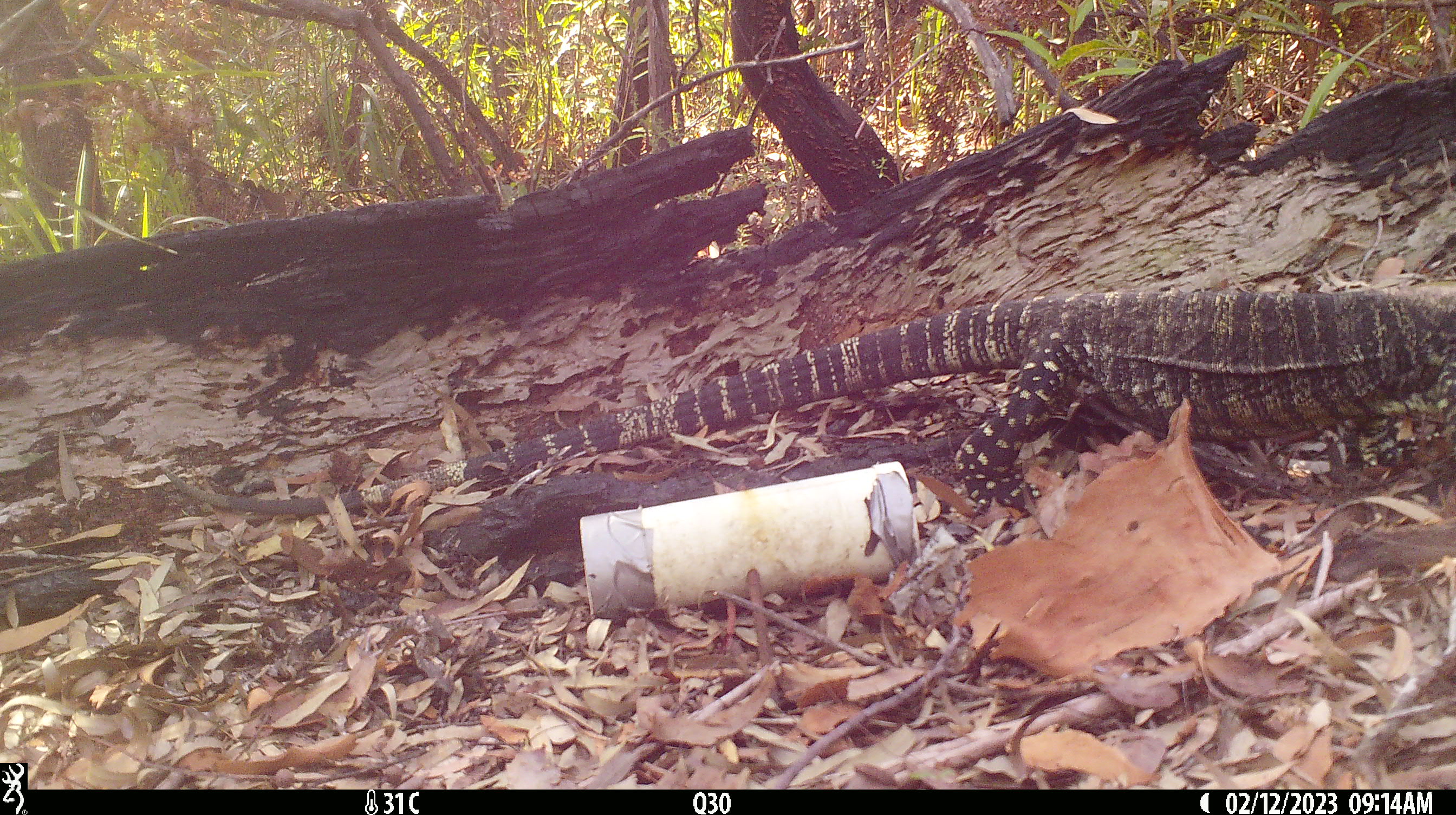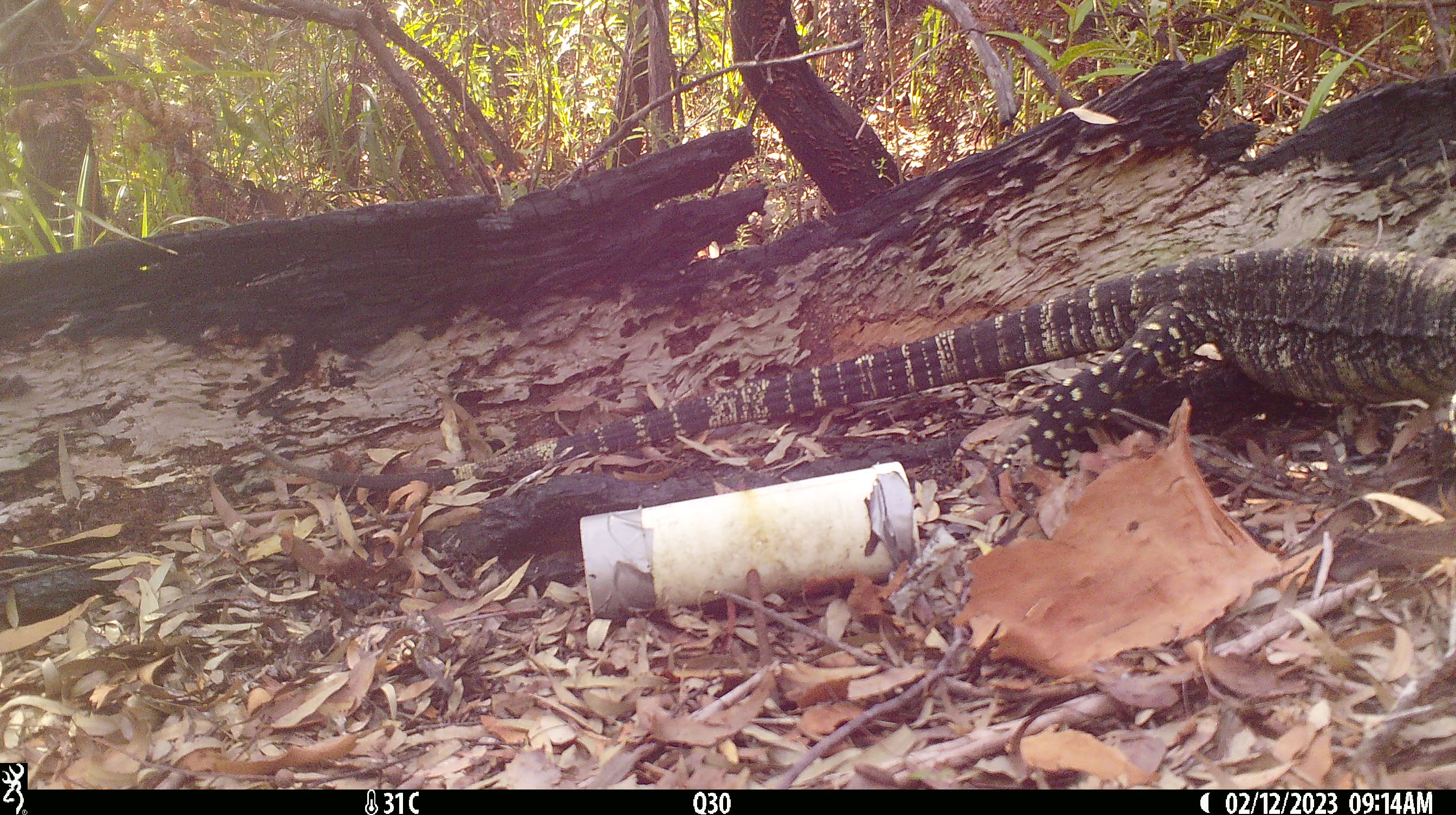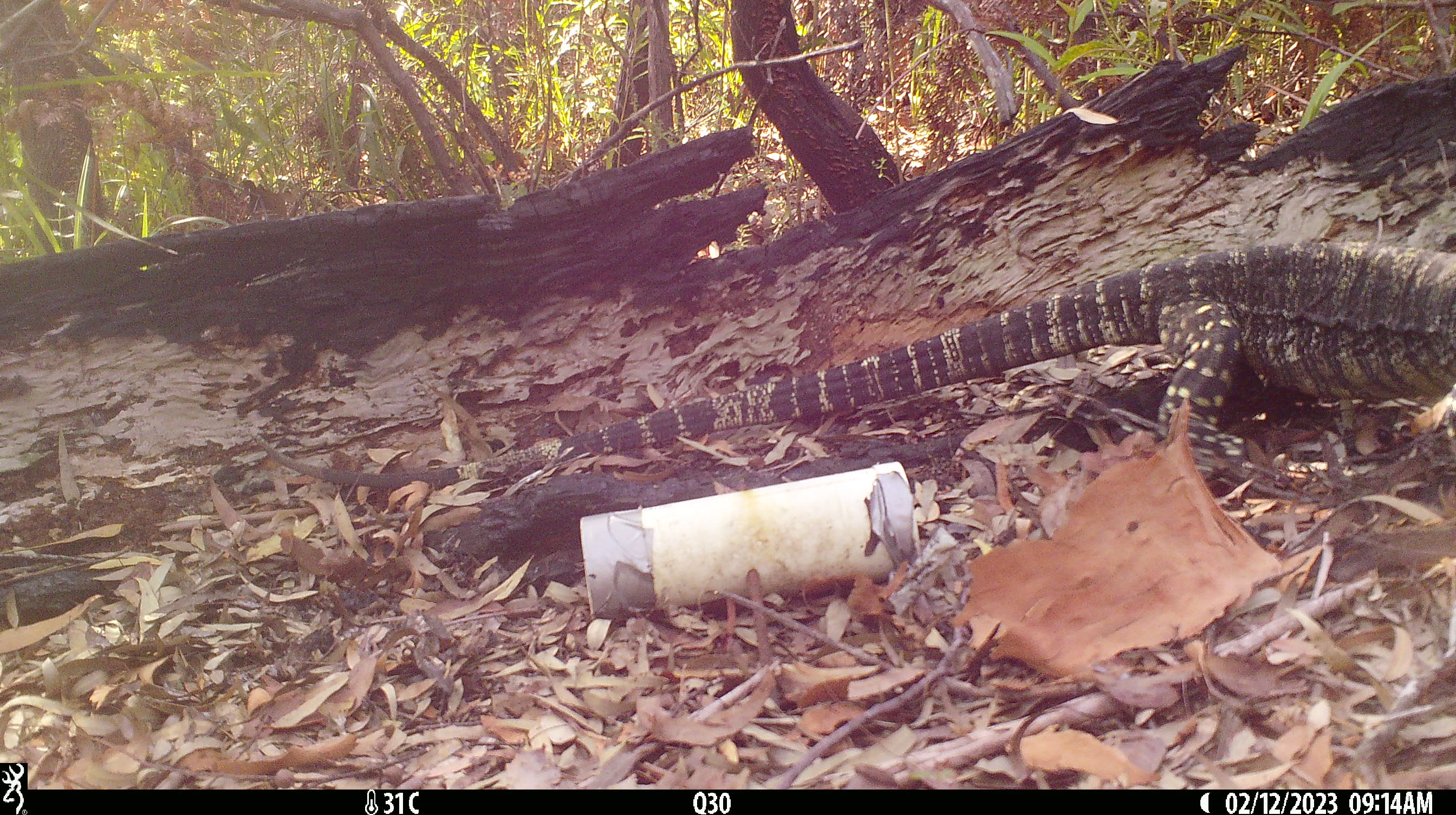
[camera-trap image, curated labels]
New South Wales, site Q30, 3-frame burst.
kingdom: Animalia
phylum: Chordata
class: Reptilia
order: Squamata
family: Varanidae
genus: Varanus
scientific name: Varanus varius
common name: lace monitor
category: goanna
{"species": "goanna (lace monitor) (Varanus varius)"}